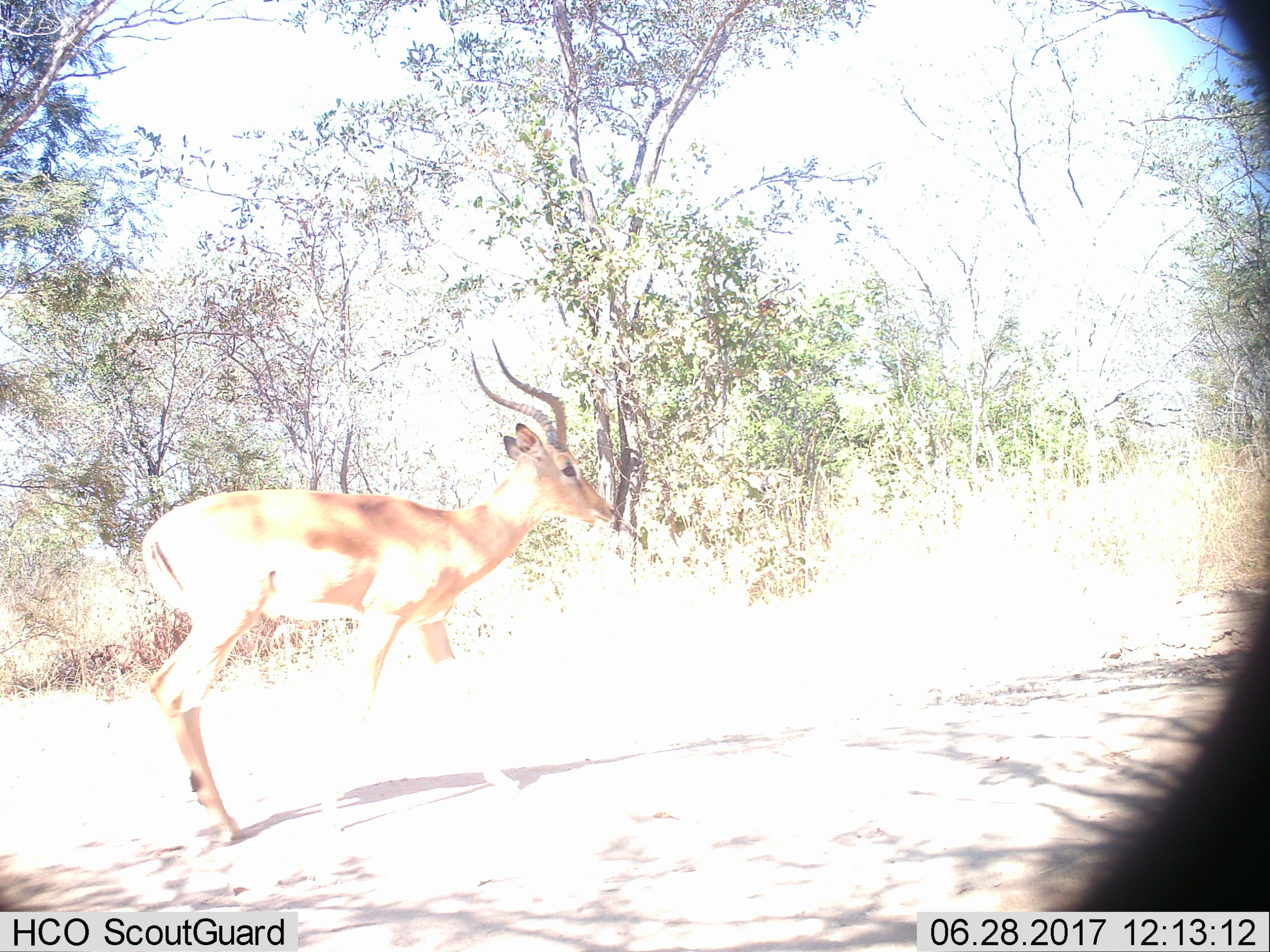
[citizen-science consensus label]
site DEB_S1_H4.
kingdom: Animalia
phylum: Chordata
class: Mammalia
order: Artiodactyla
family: Bovidae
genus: Aepyceros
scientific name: Aepyceros melampus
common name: impala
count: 1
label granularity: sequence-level